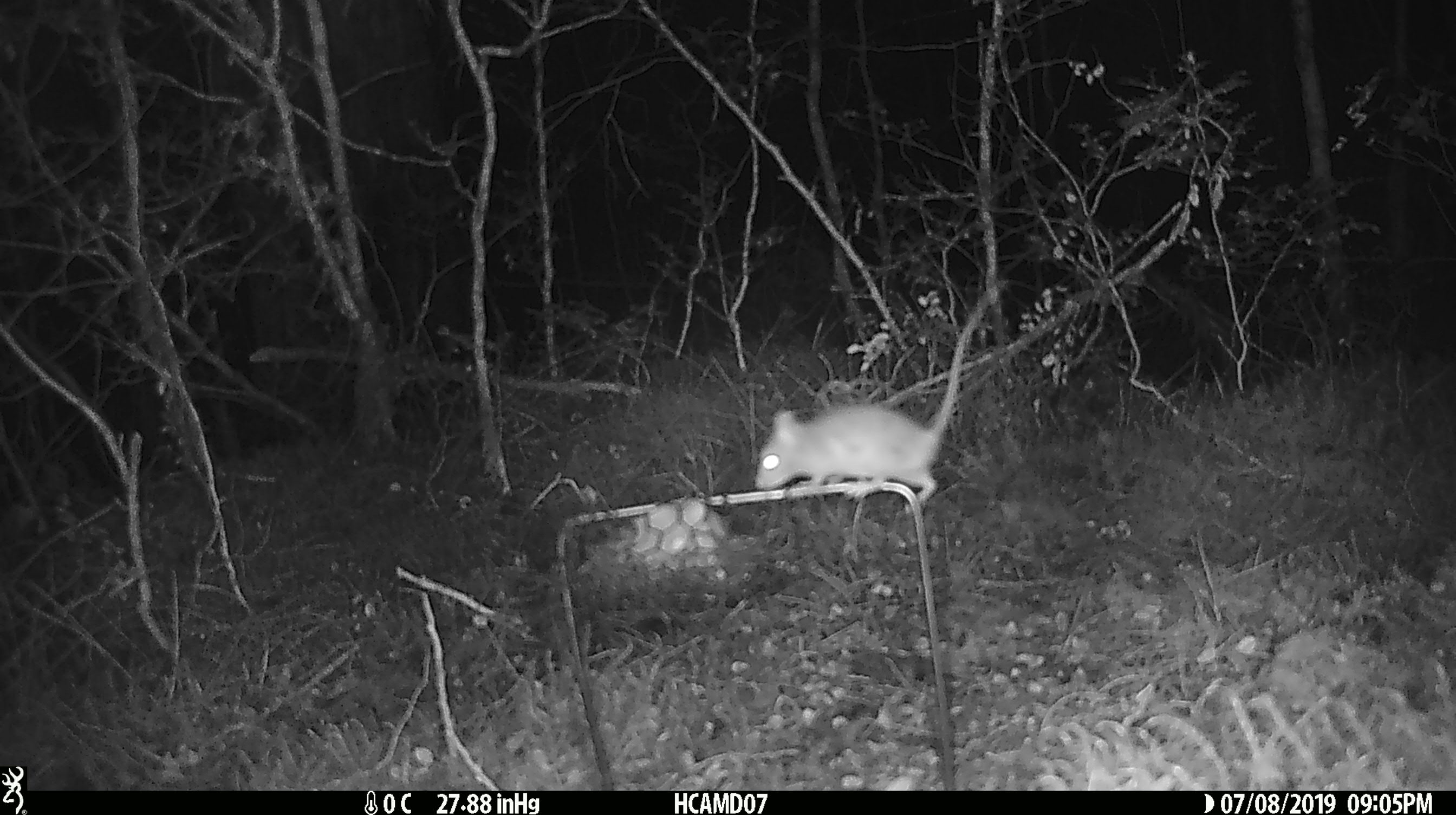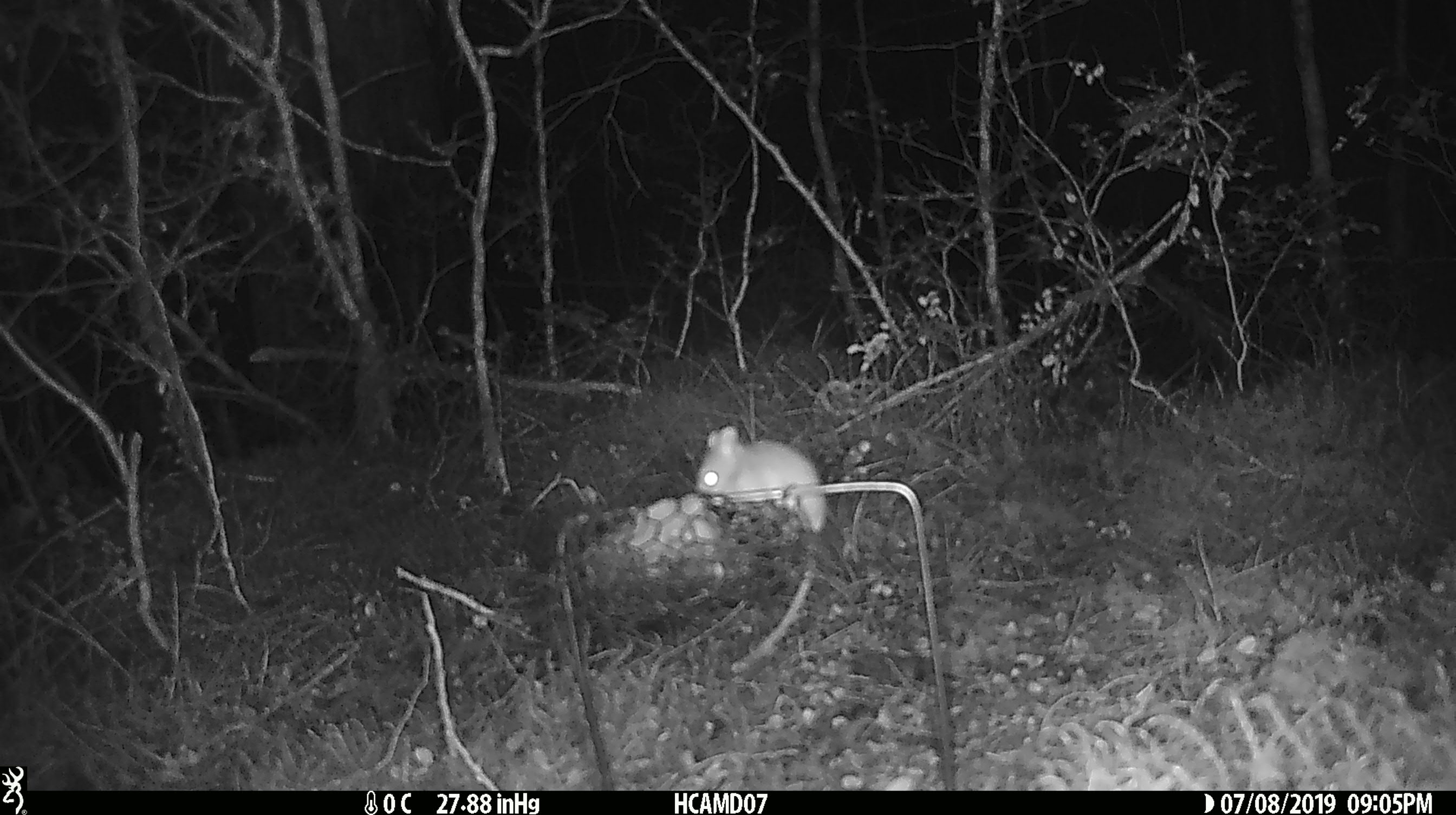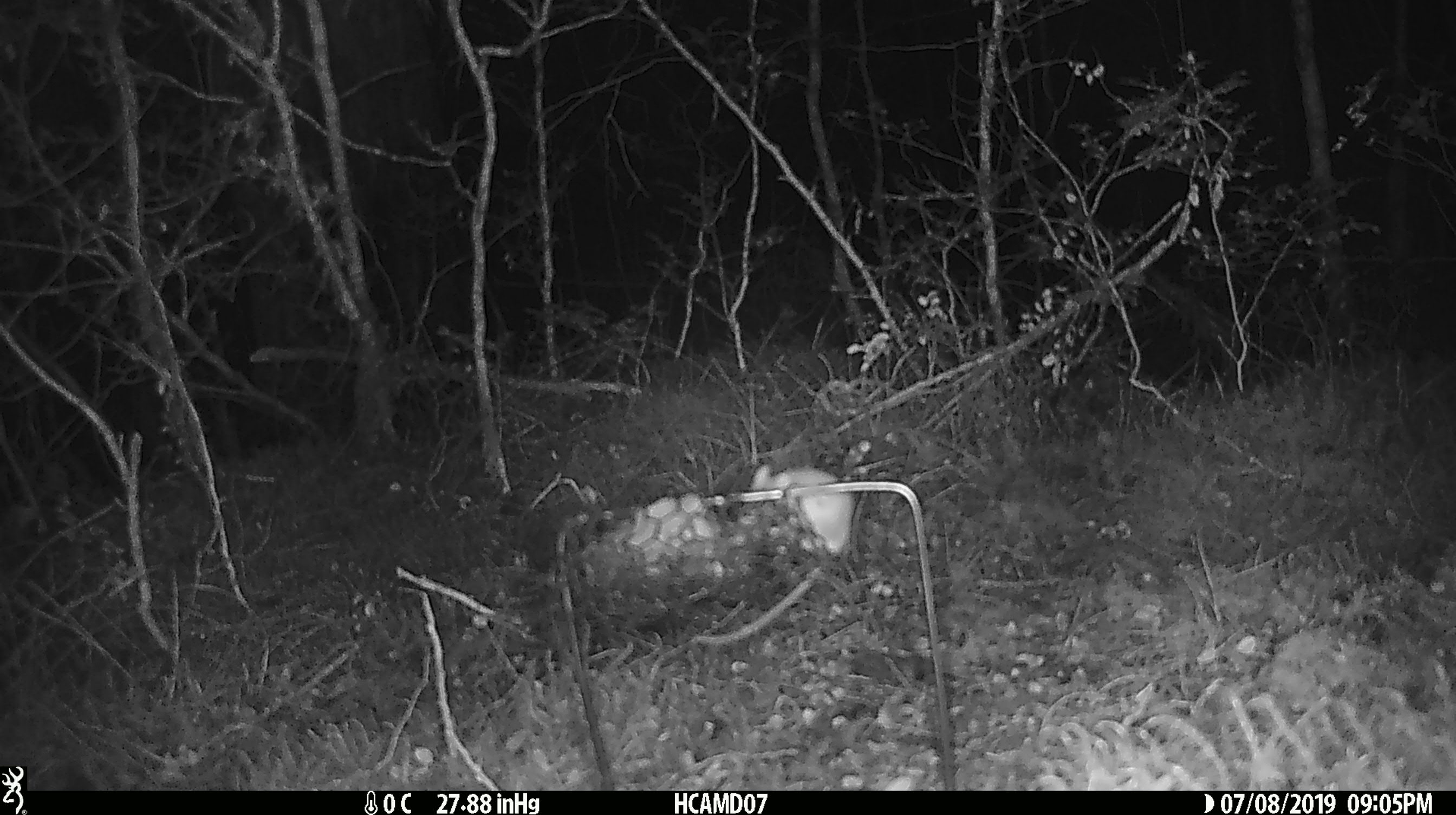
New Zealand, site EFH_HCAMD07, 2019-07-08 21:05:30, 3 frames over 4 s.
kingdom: Animalia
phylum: Chordata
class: Mammalia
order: Rodentia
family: Muridae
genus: Mus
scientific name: Mus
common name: mouse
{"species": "mouse (Mus)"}